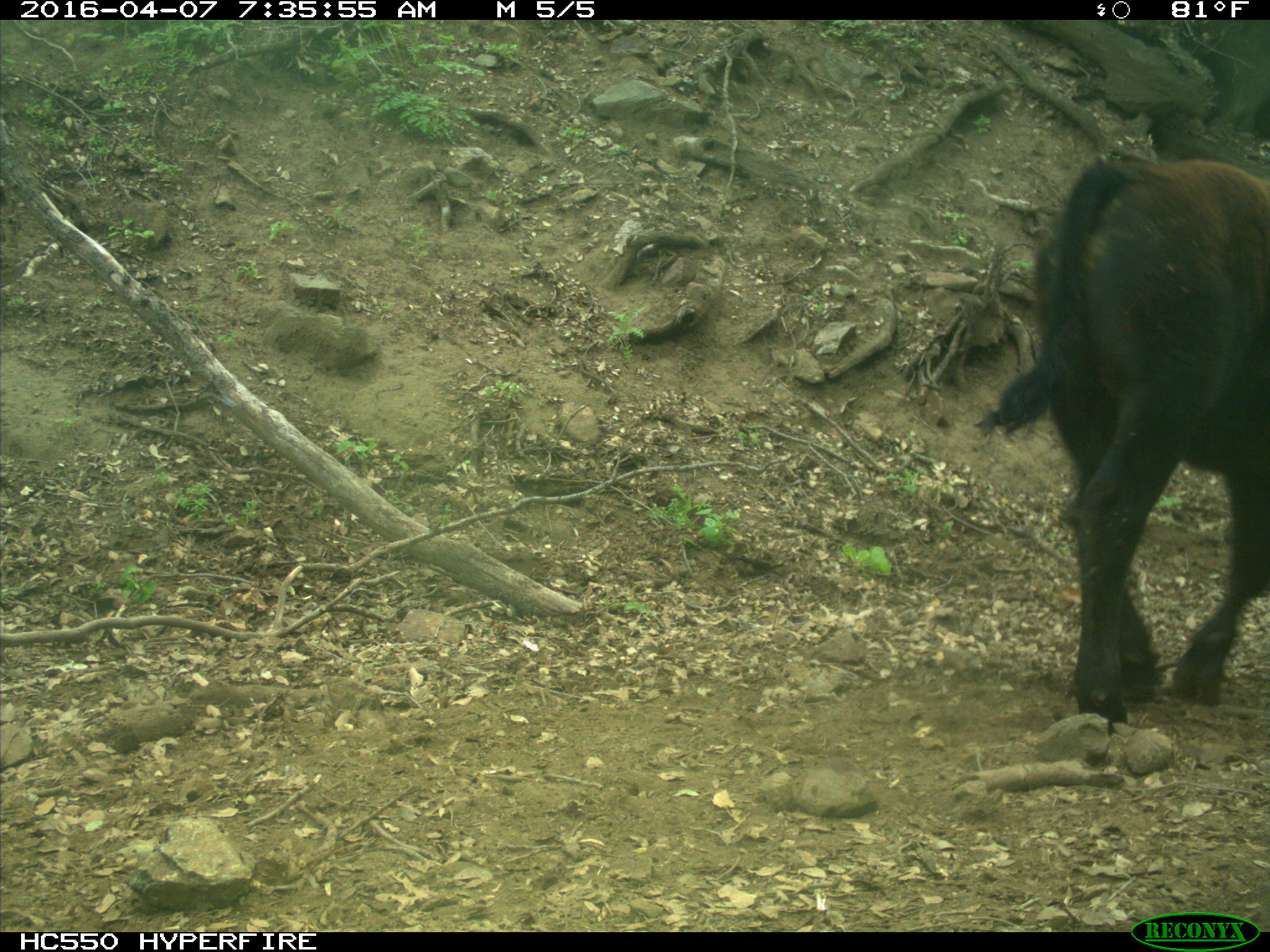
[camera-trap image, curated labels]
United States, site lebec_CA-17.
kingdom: Animalia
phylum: Chordata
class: Mammalia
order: Artiodactyla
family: Bovidae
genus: Bos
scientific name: Bos taurus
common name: domestic cow